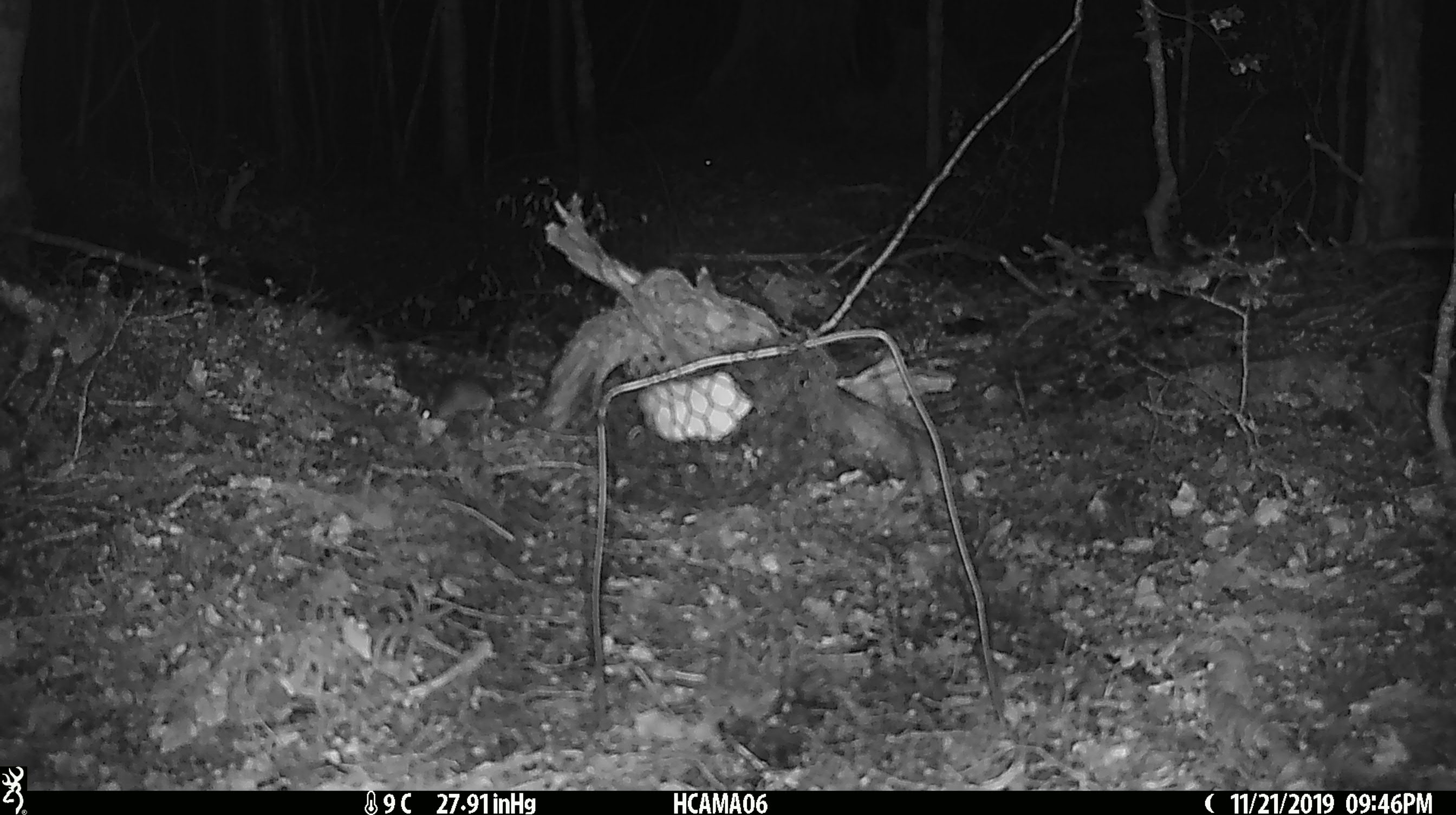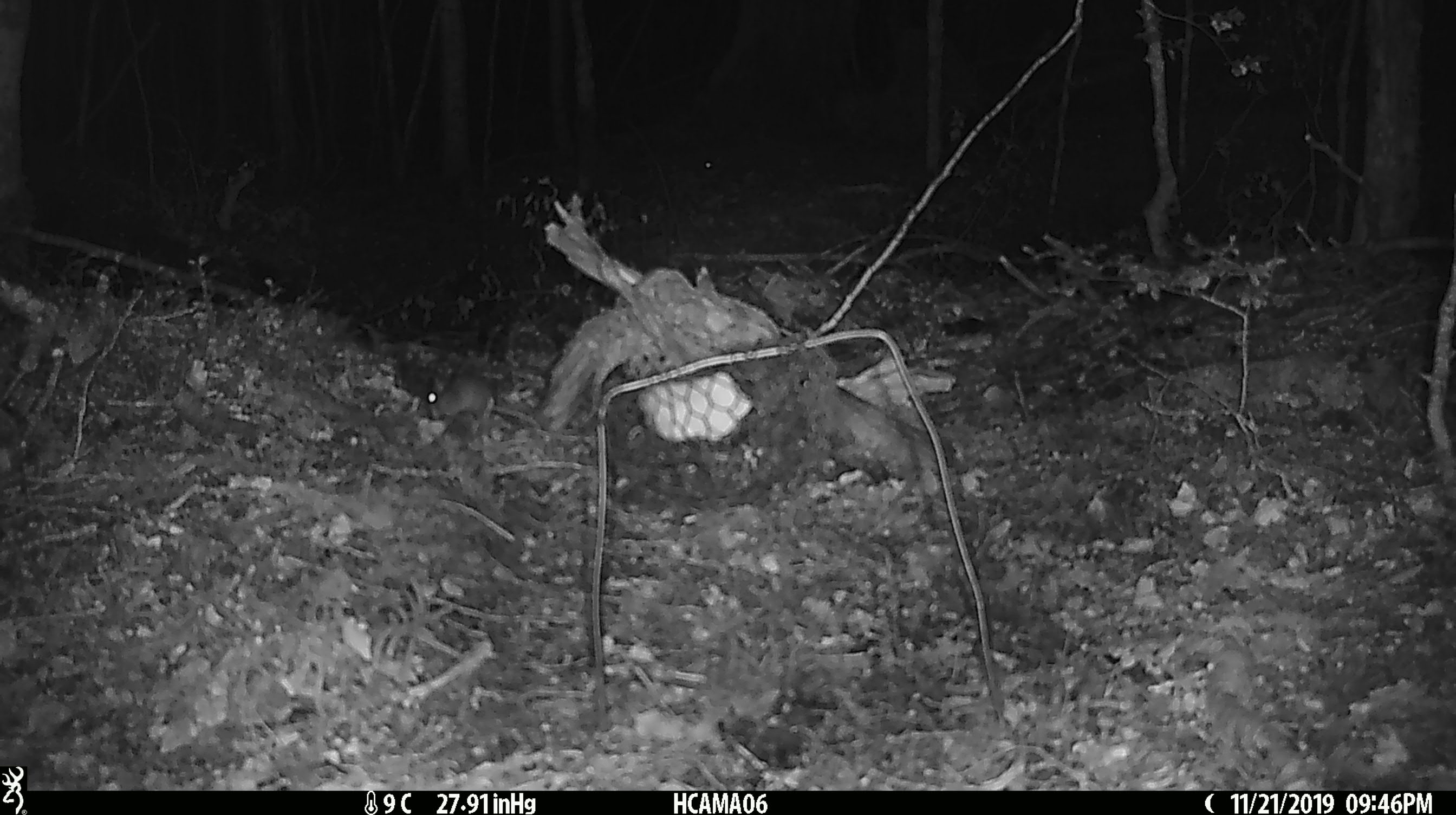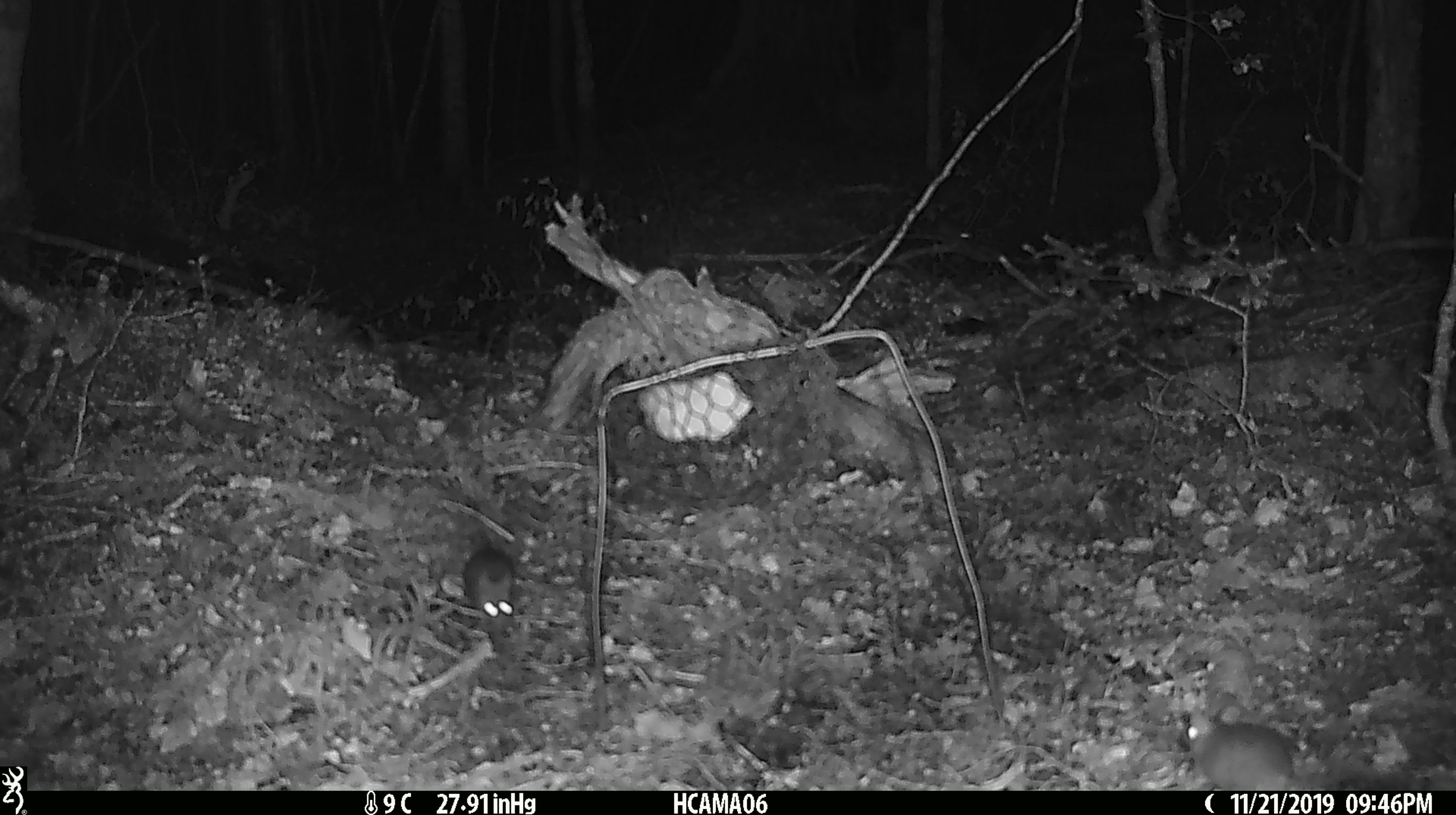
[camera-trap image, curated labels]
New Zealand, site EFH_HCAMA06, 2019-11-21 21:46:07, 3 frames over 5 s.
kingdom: Animalia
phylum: Chordata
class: Mammalia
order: Rodentia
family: Muridae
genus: Mus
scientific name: Mus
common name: mouse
Mouse (Mus).